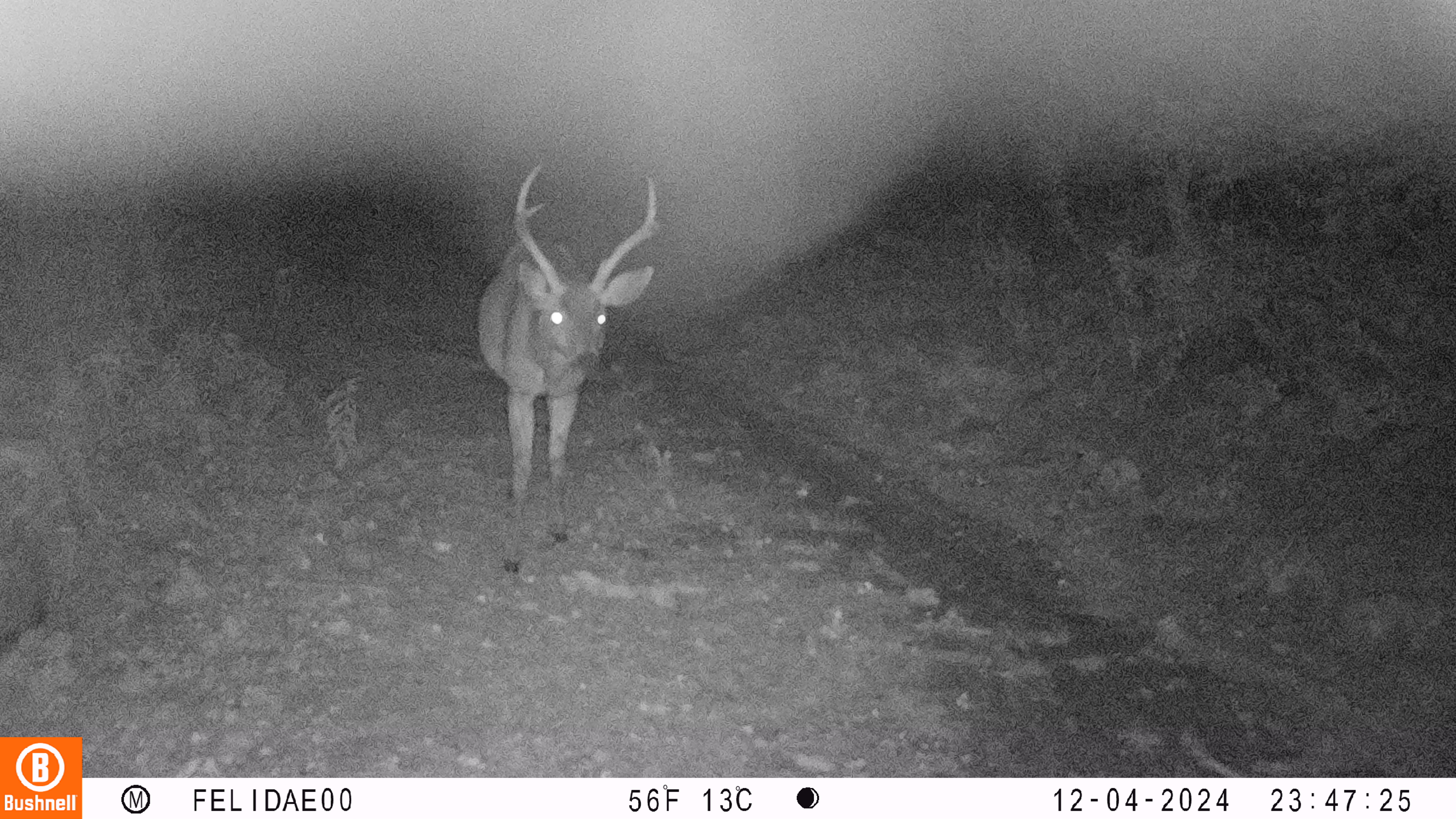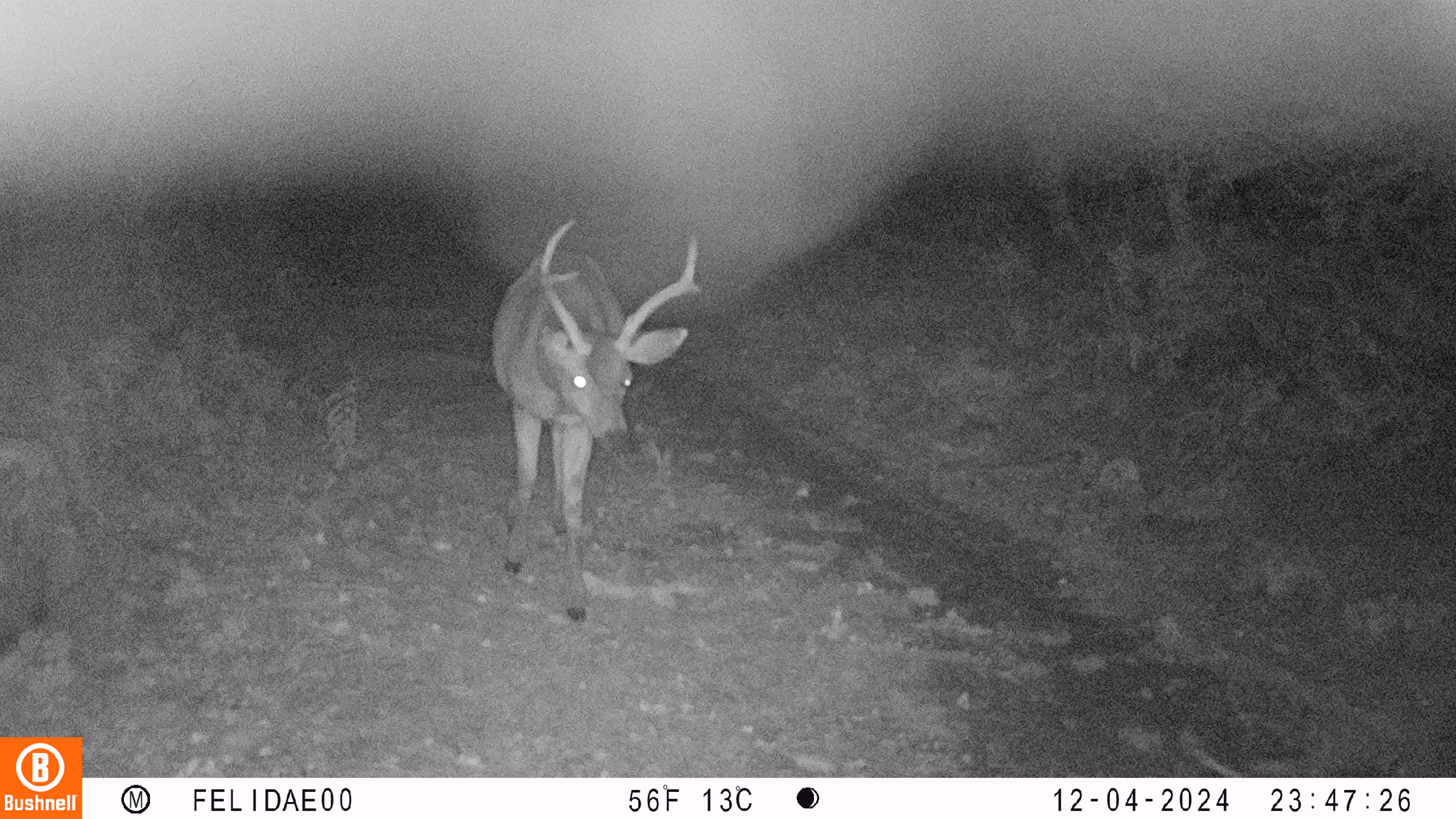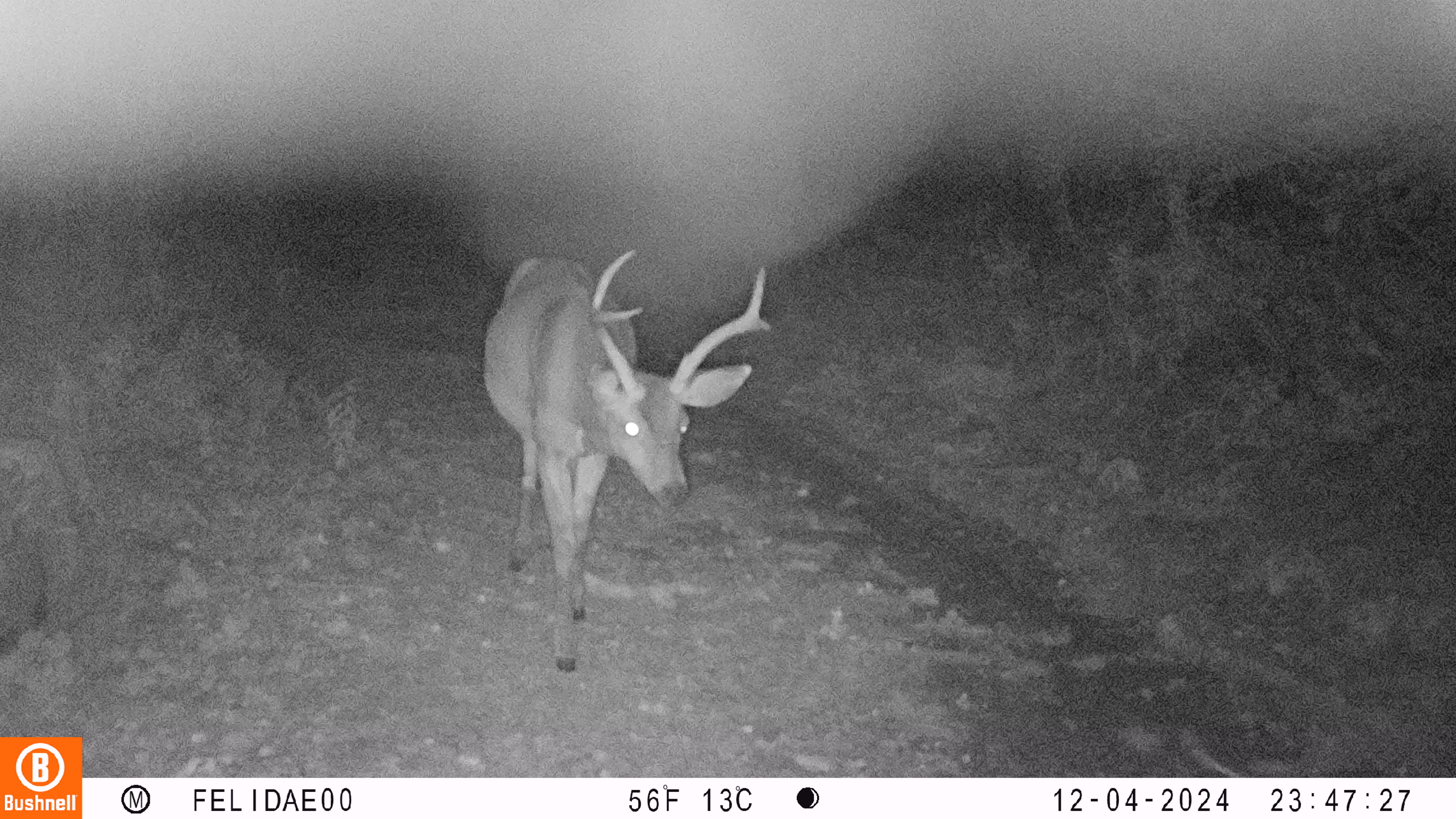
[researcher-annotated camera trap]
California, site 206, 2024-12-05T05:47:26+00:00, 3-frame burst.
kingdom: Animalia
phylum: Chordata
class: Mammalia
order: Artiodactyla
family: Cervidae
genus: Odocoileus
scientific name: Odocoileus hemionus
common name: mule deer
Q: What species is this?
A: Mule deer (Odocoileus hemionus).